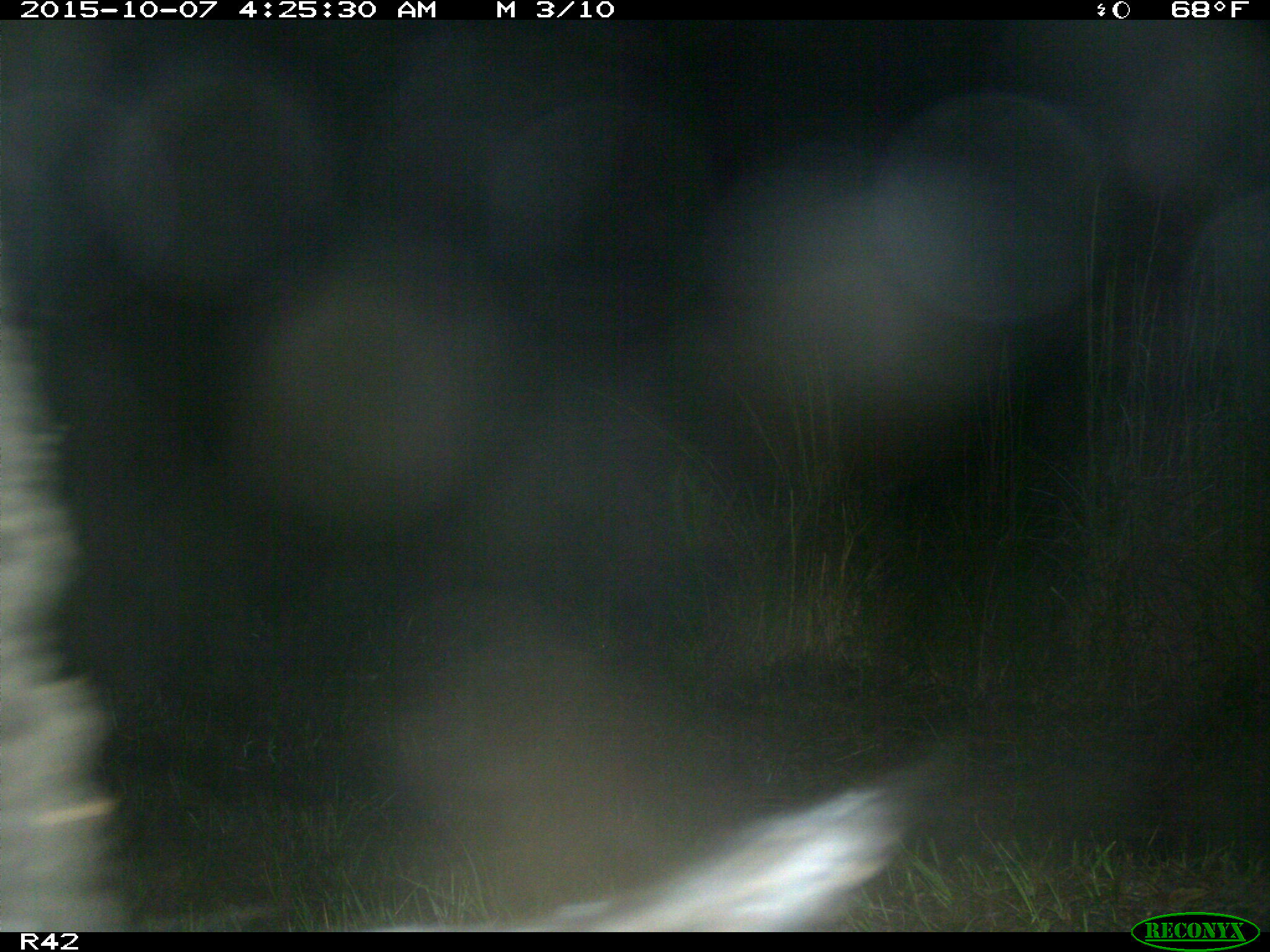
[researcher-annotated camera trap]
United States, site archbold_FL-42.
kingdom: Animalia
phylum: Chordata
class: Mammalia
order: Artiodactyla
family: Suidae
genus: Sus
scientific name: Sus scrofa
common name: wild boar